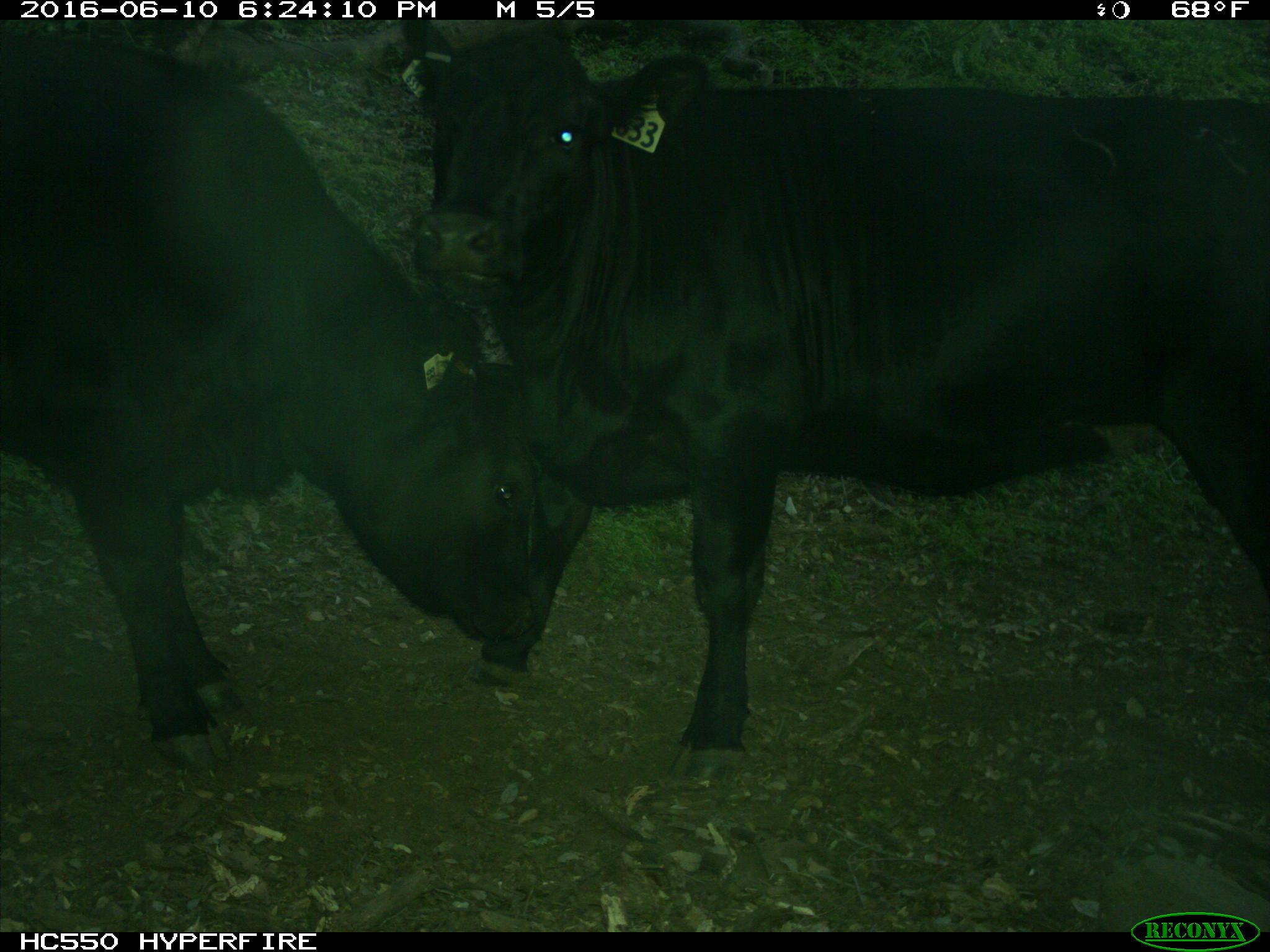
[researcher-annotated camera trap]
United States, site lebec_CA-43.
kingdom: Animalia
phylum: Chordata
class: Mammalia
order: Artiodactyla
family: Bovidae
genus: Bos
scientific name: Bos taurus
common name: domestic cow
Bos taurus (domestic cow).